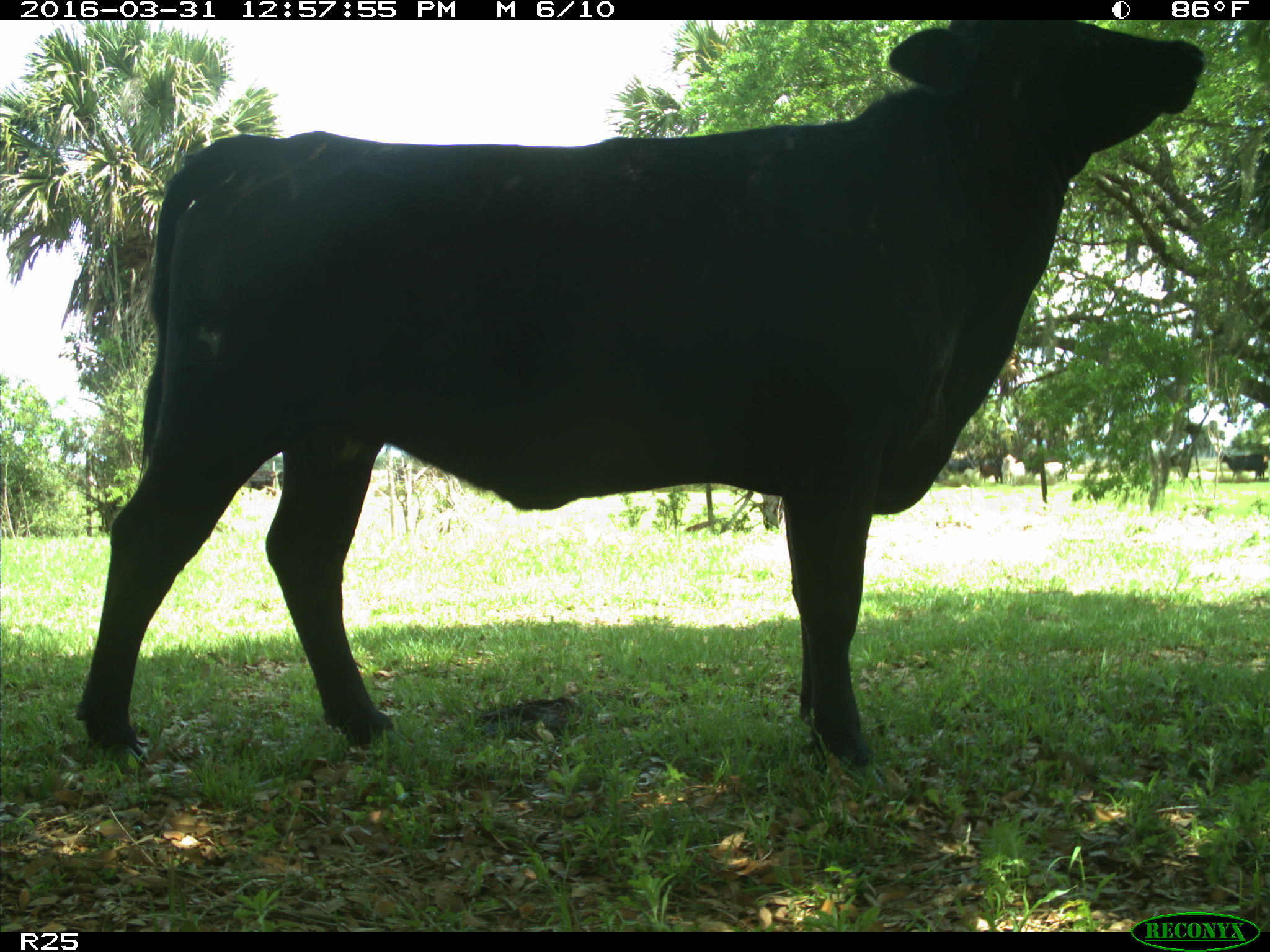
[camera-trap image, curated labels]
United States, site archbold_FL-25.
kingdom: Animalia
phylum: Chordata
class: Mammalia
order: Artiodactyla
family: Bovidae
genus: Bos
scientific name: Bos taurus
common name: domestic cow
Bos taurus (domestic cow).